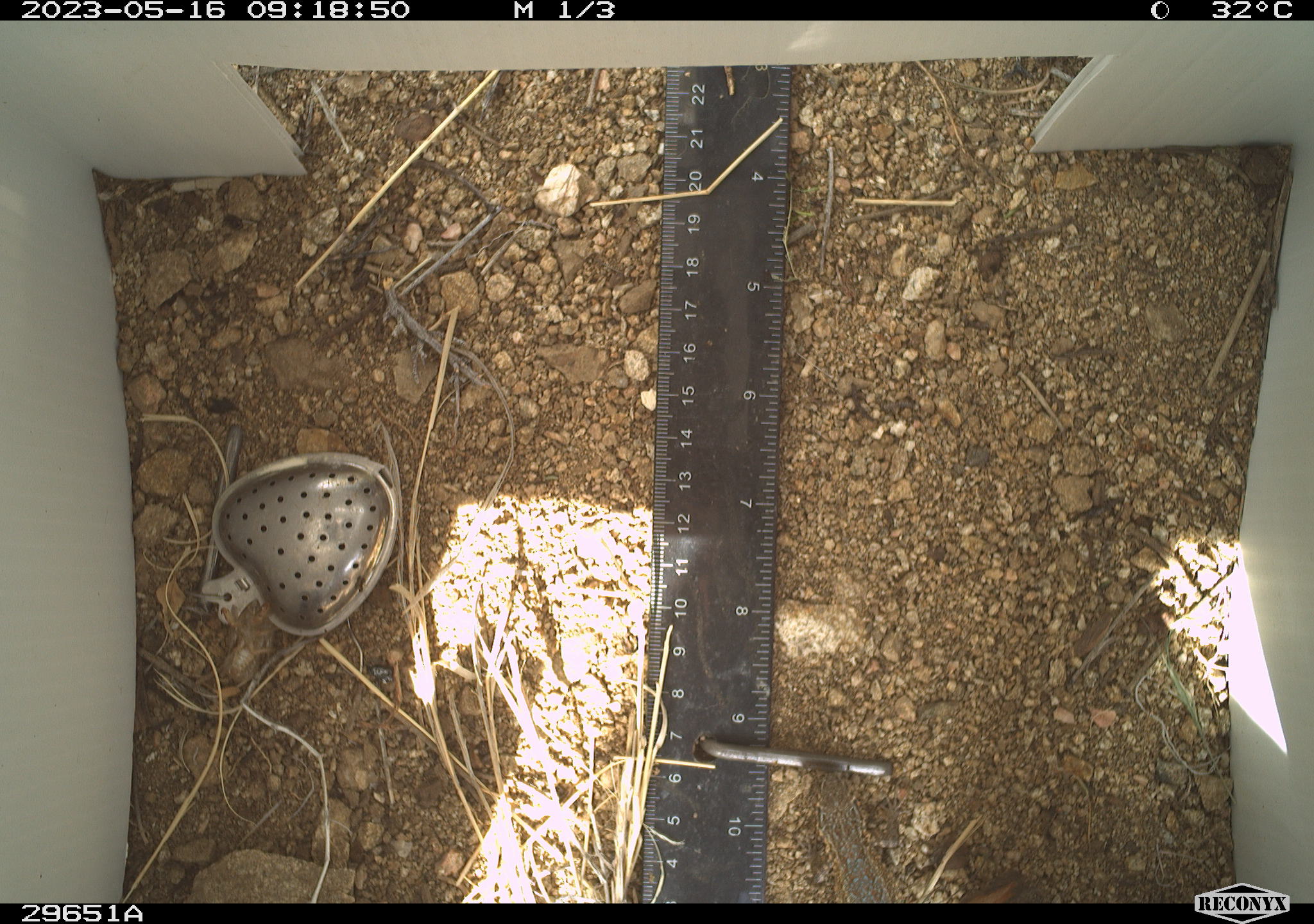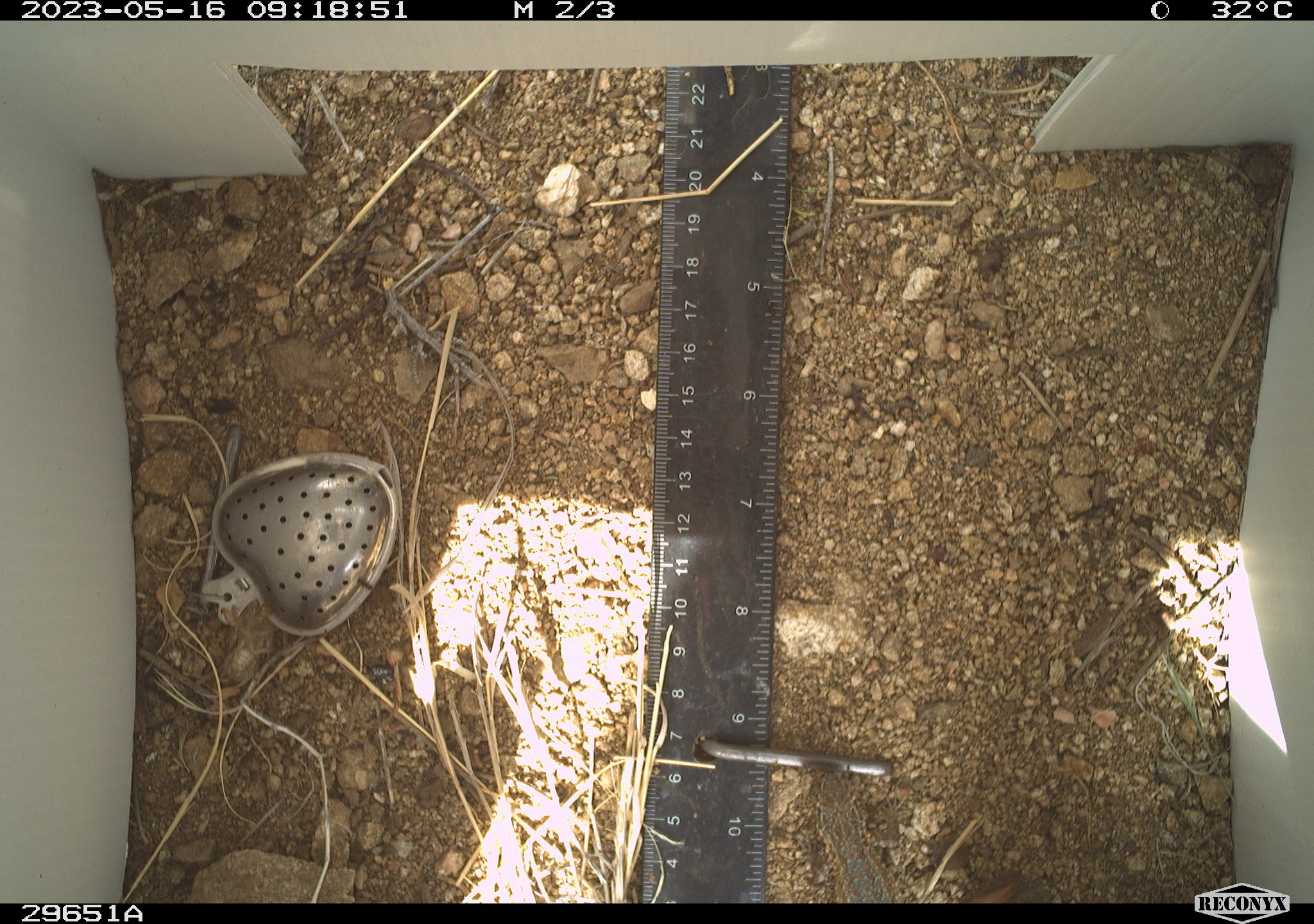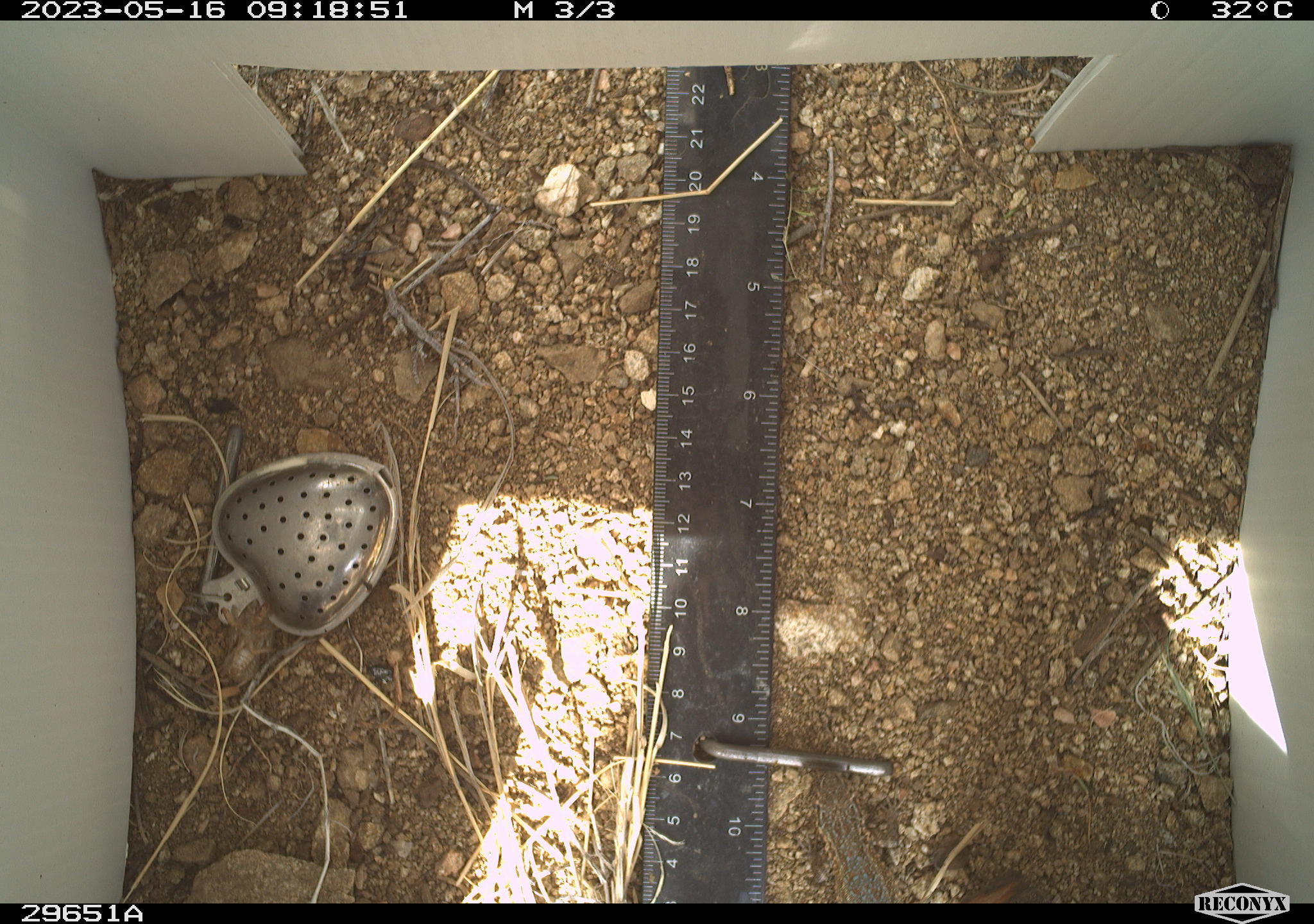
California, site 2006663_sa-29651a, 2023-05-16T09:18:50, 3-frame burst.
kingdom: Animalia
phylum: Chordata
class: Reptilia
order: Squamata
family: Phrynosomatidae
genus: Uta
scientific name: Uta stansburiana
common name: common side-blotched lizard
Common side-blotched lizard (Uta stansburiana).